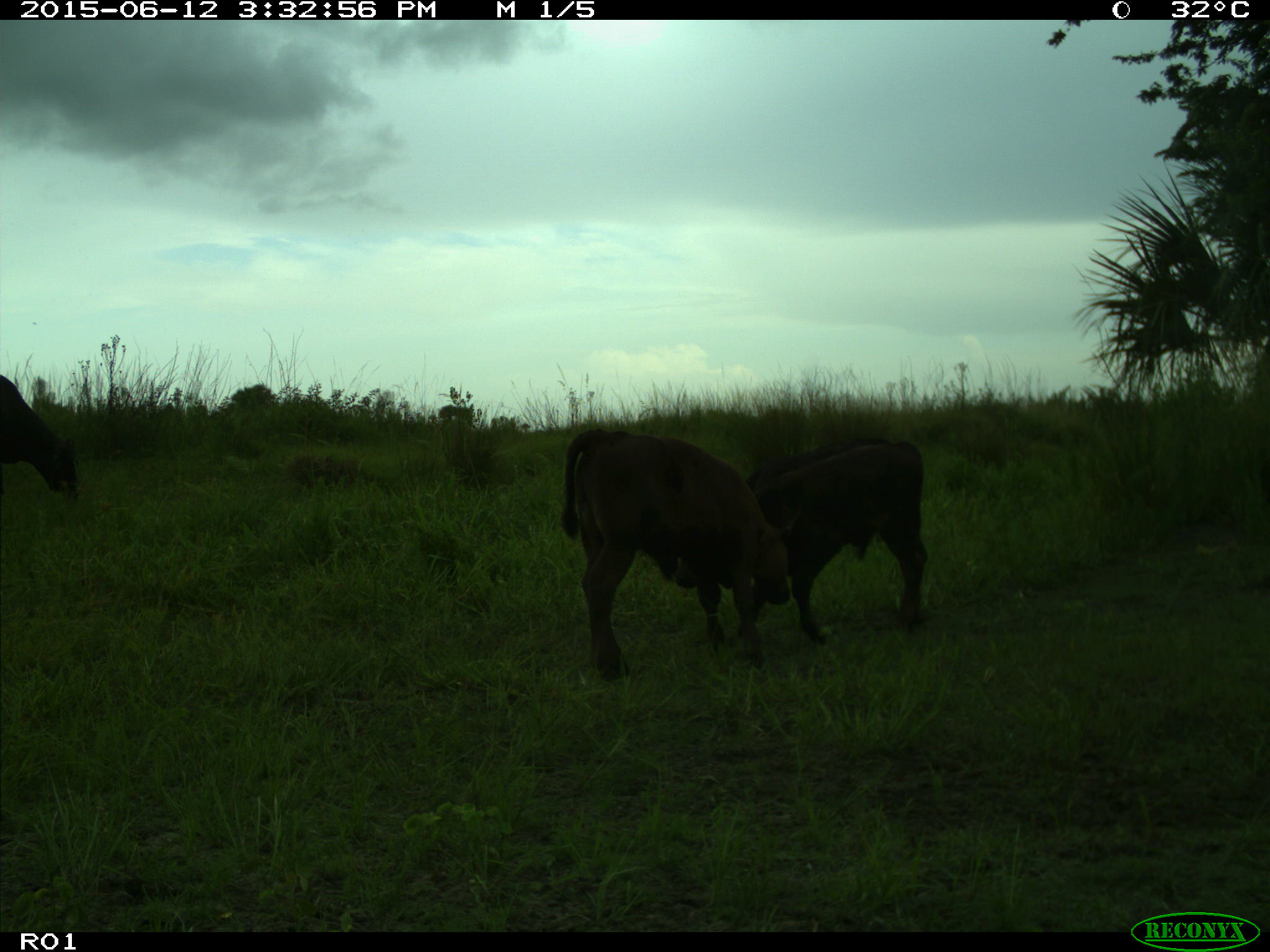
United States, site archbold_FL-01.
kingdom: Animalia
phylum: Chordata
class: Mammalia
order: Artiodactyla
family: Bovidae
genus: Bos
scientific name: Bos taurus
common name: domestic cow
Bos taurus (domestic cow).